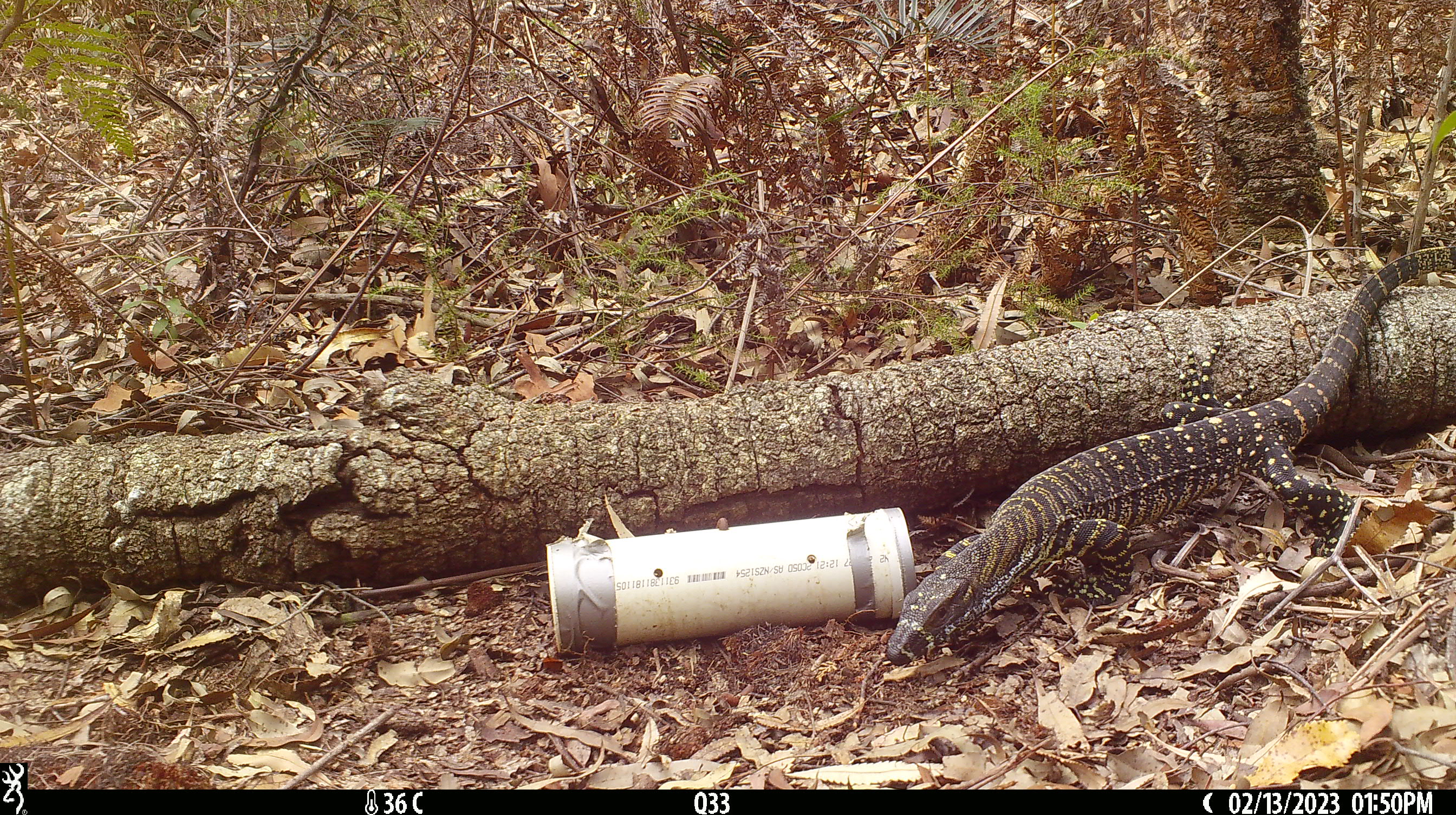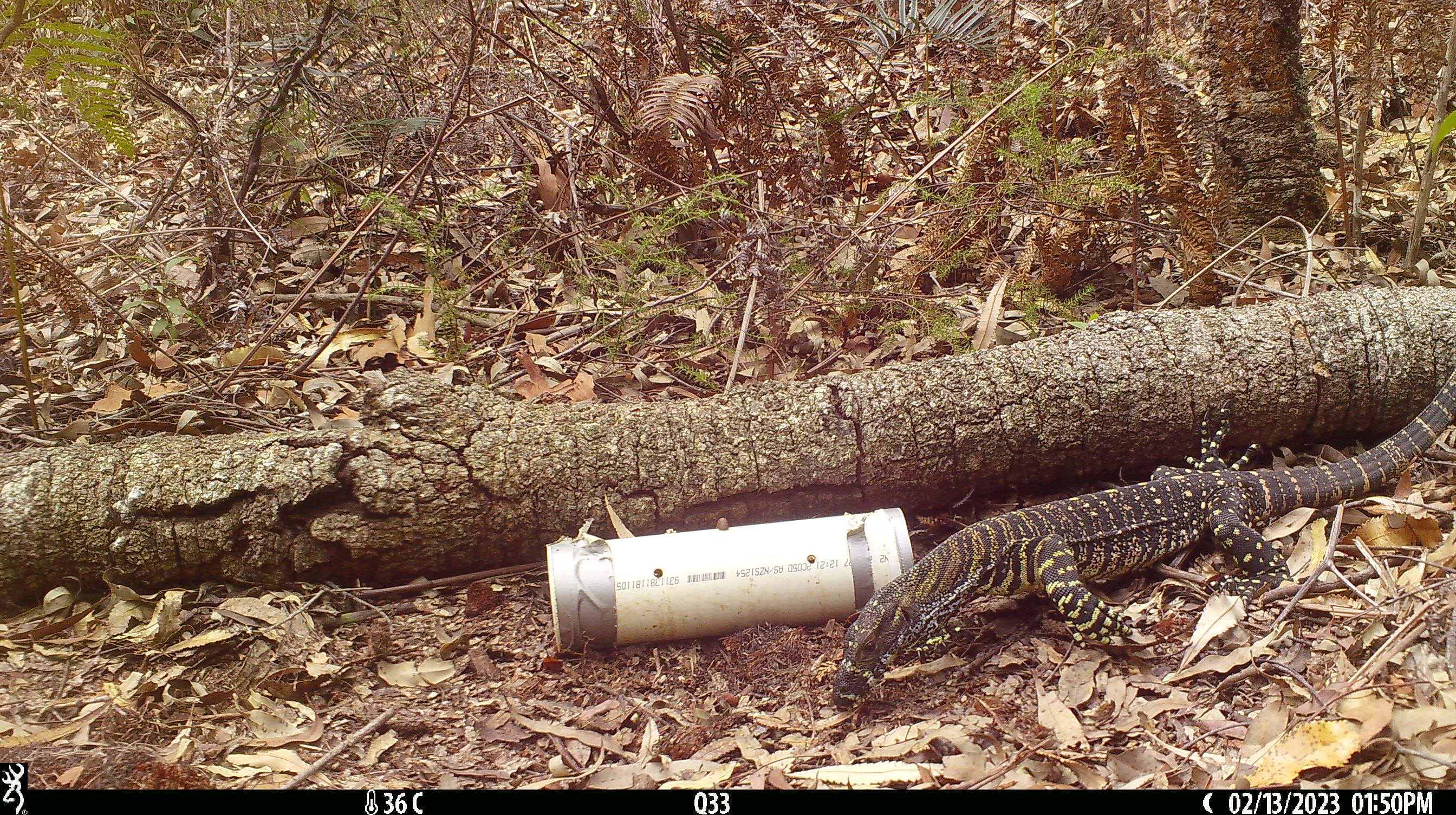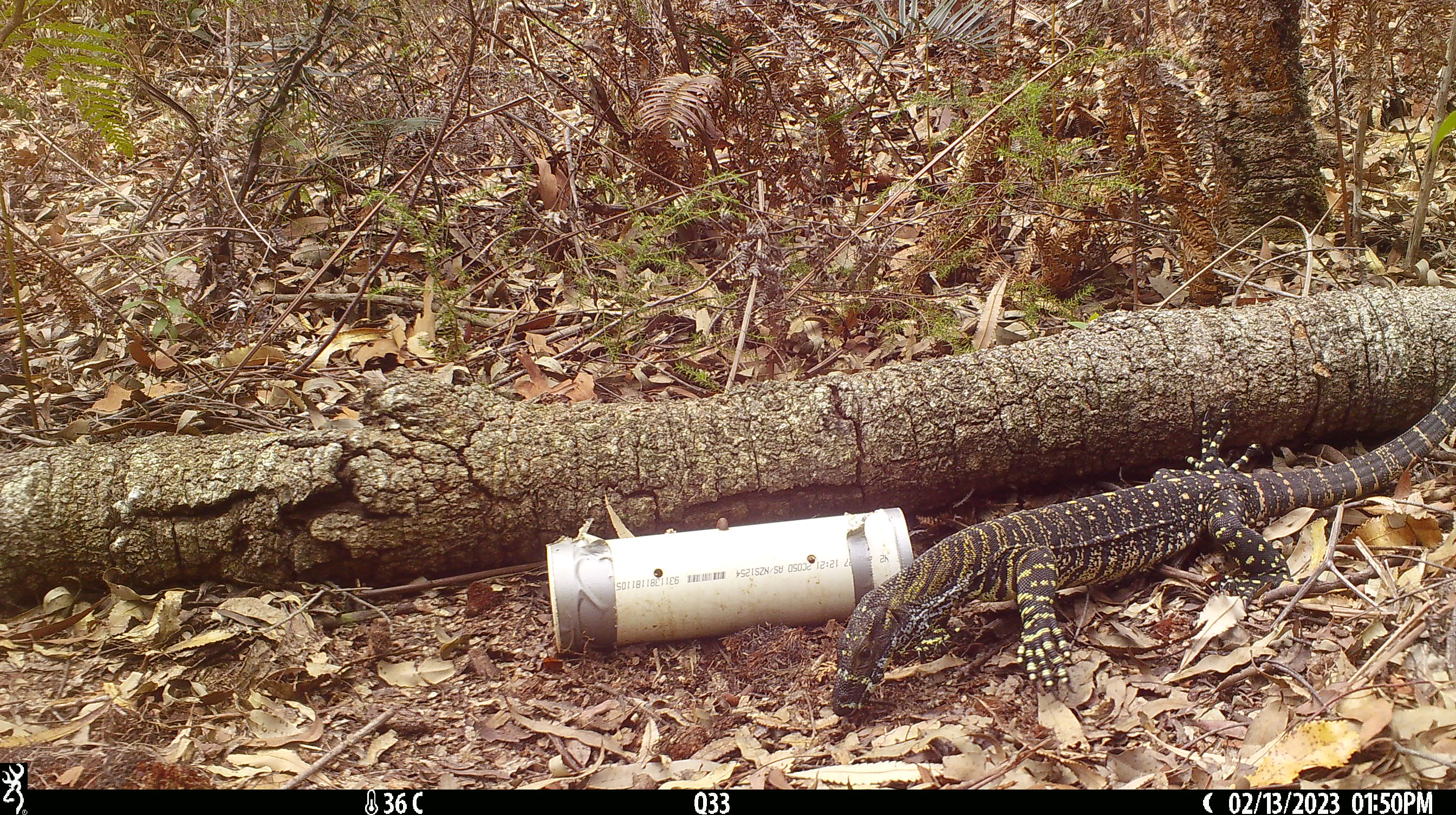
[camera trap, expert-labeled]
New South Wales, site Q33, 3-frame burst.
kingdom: Animalia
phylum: Chordata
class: Reptilia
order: Squamata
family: Varanidae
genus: Varanus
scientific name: Varanus varius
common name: lace monitor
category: goanna